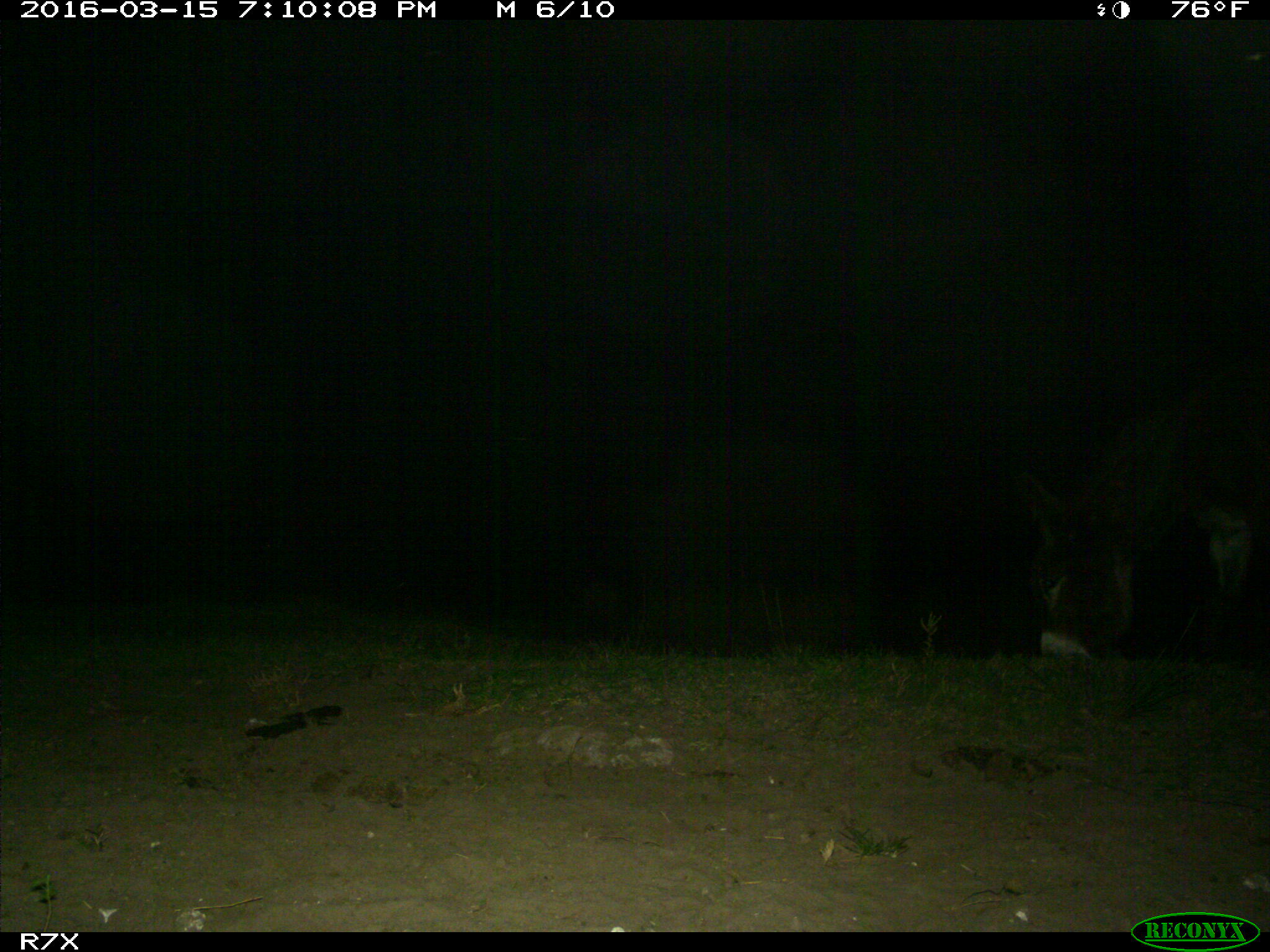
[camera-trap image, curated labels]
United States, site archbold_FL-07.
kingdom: Animalia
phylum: Chordata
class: Mammalia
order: Perissodactyla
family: Equidae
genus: Equus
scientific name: Equus africanus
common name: african wild ass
Equus africanus (african wild ass).